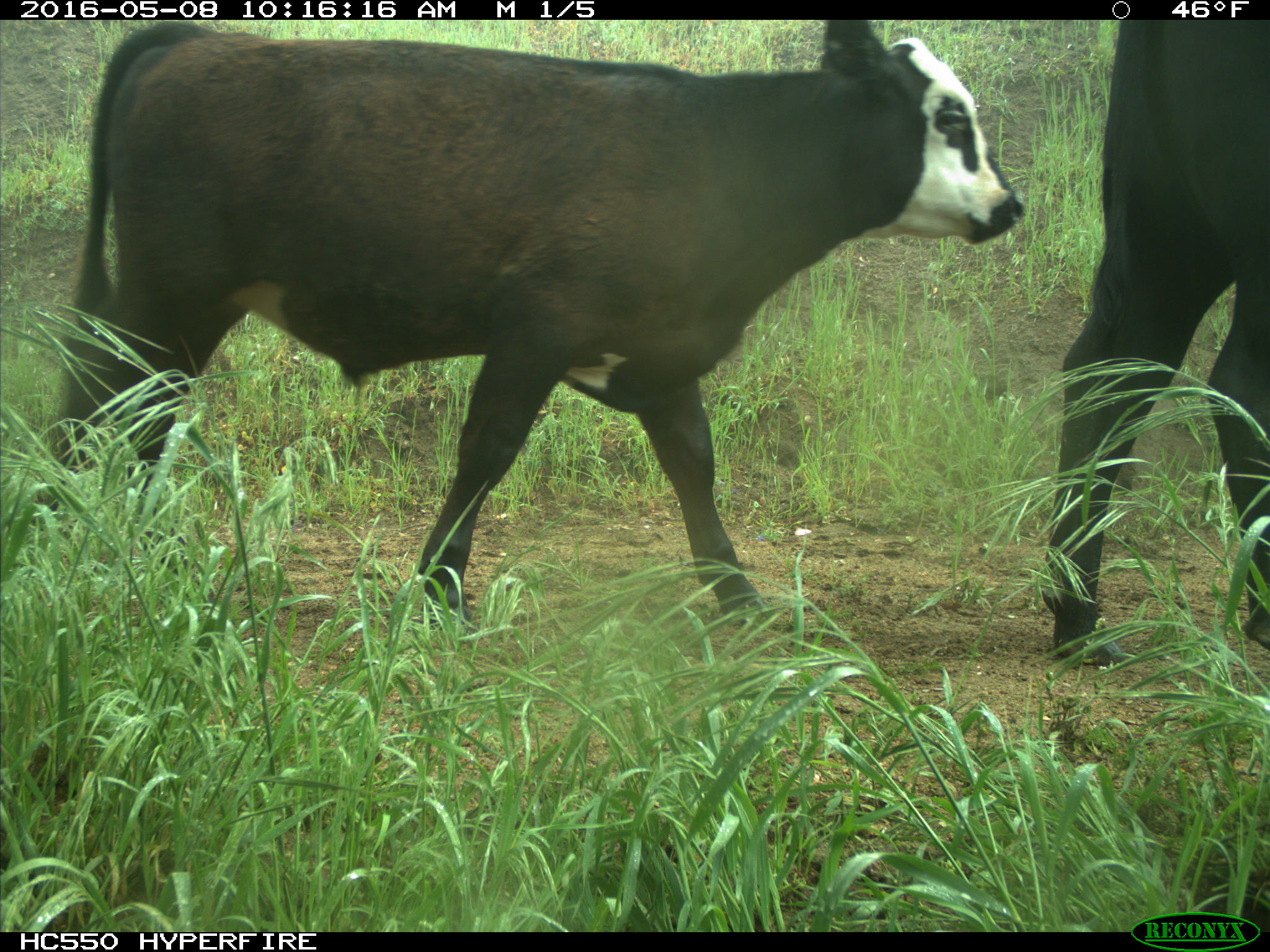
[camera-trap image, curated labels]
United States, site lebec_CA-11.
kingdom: Animalia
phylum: Chordata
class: Mammalia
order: Artiodactyla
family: Bovidae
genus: Bos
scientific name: Bos taurus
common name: domestic cow